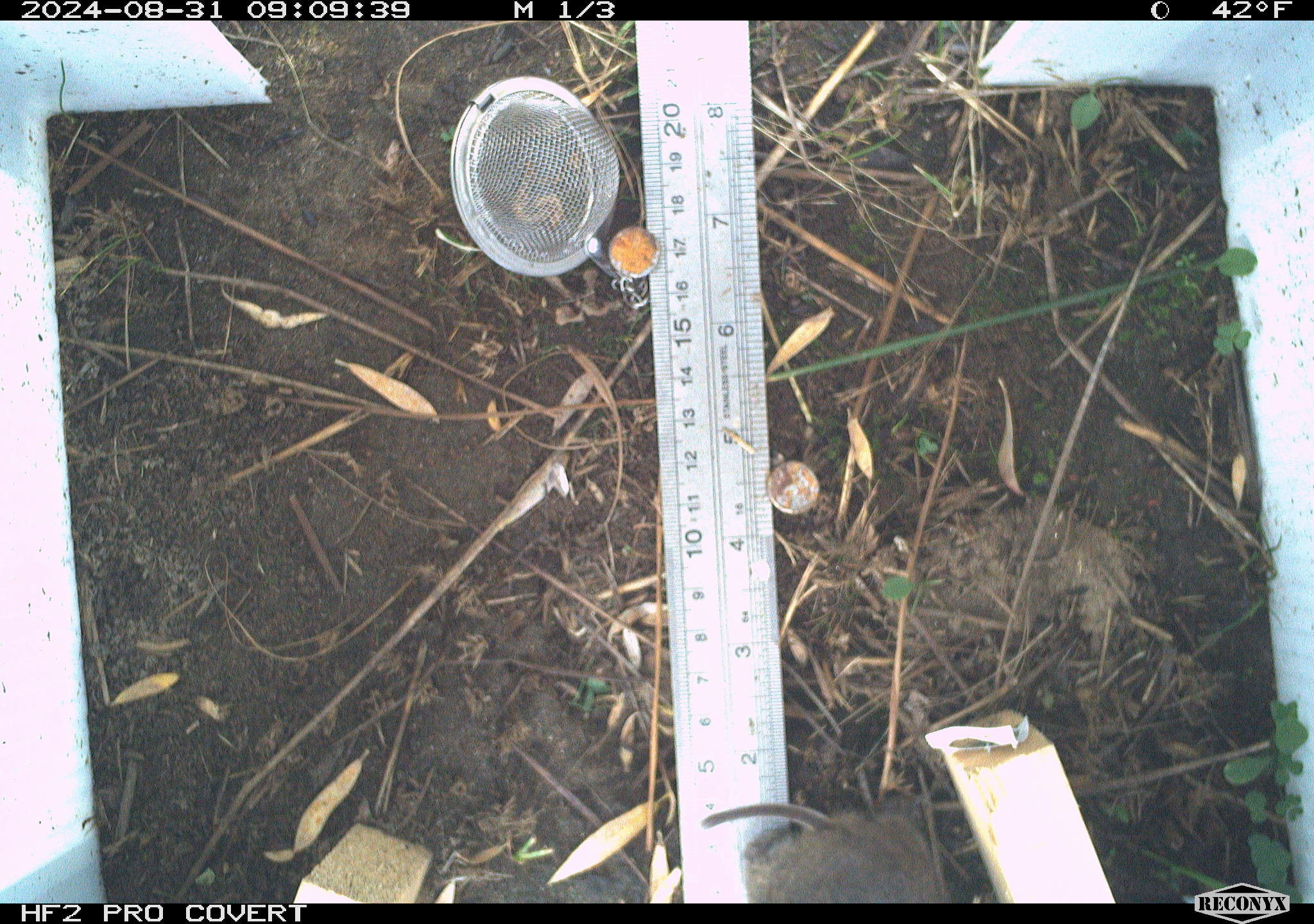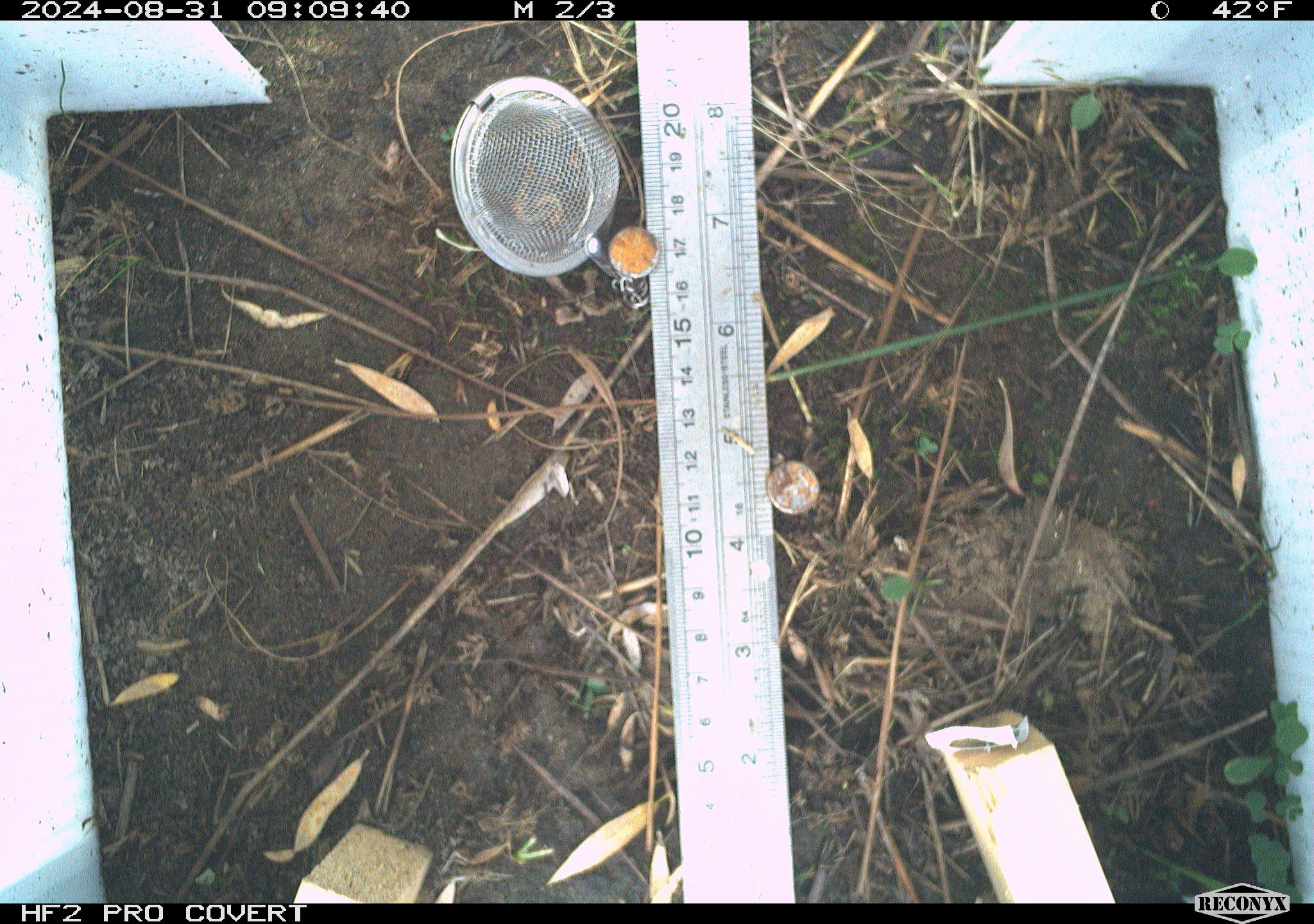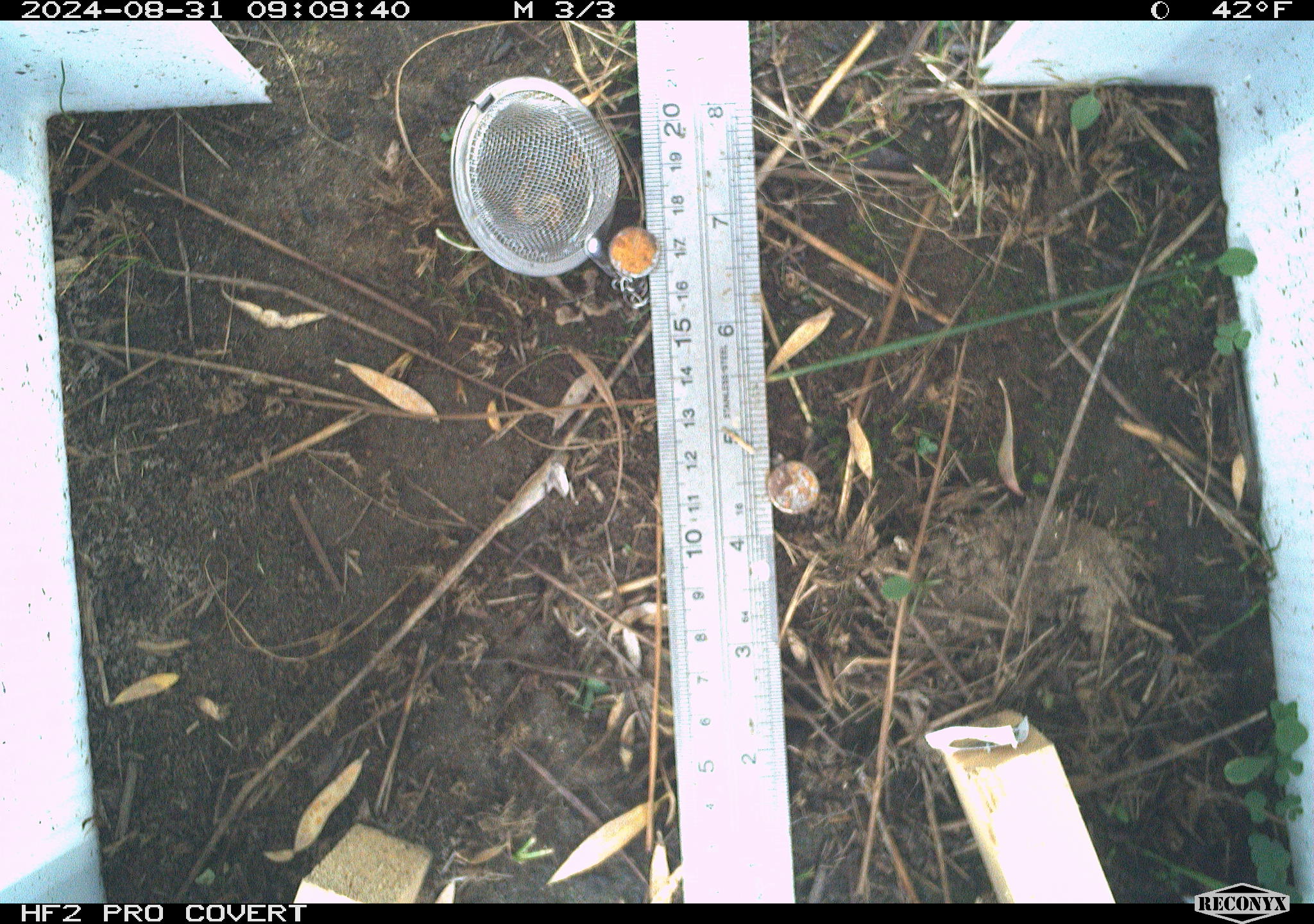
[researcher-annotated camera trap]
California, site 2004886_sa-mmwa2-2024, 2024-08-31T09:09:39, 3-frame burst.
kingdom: Animalia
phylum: Chordata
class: Mammalia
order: Rodentia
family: Cricetidae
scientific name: Arvicolinae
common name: voles, lemmings, and muskrats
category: arvicolinae subfamily